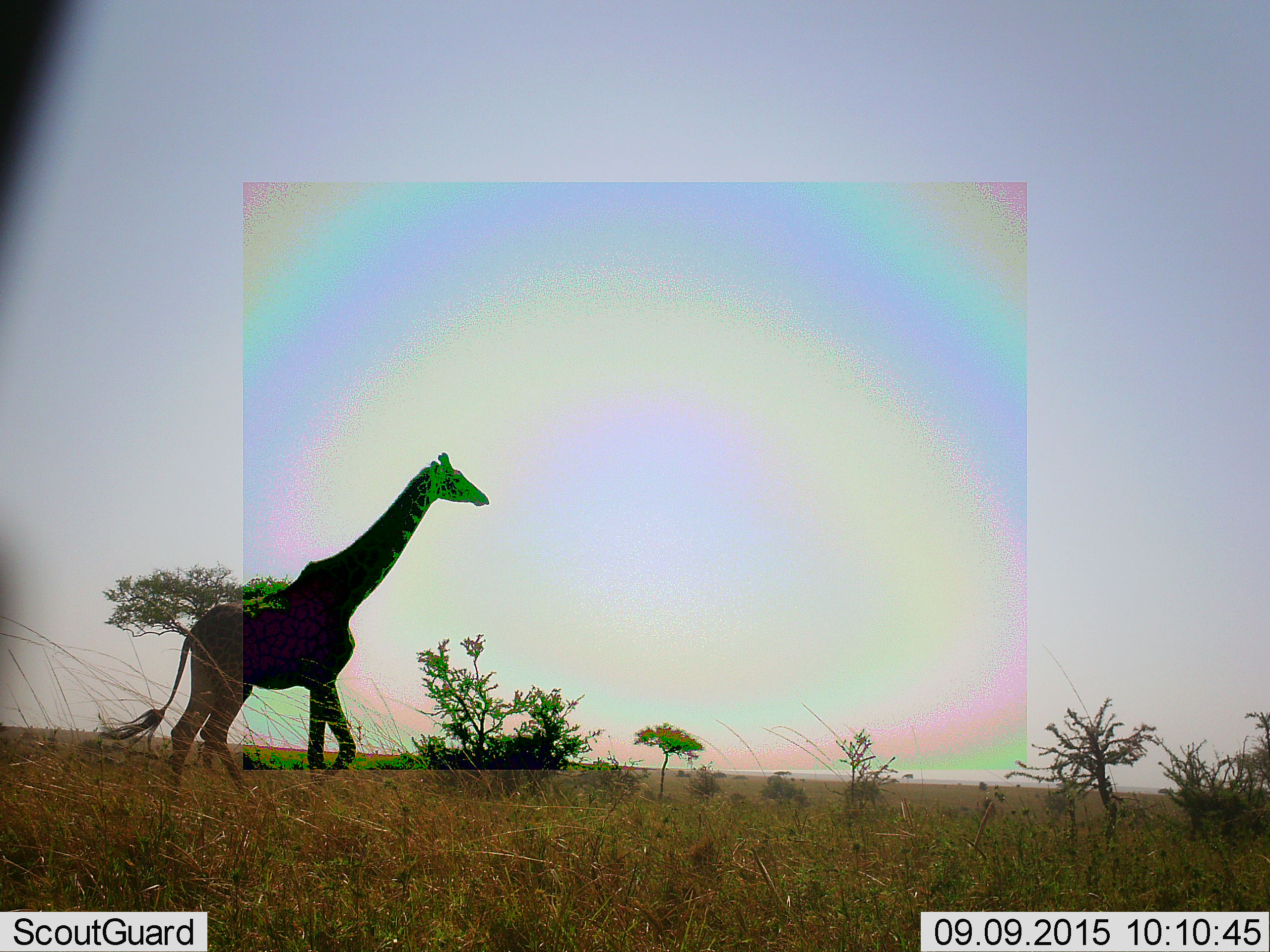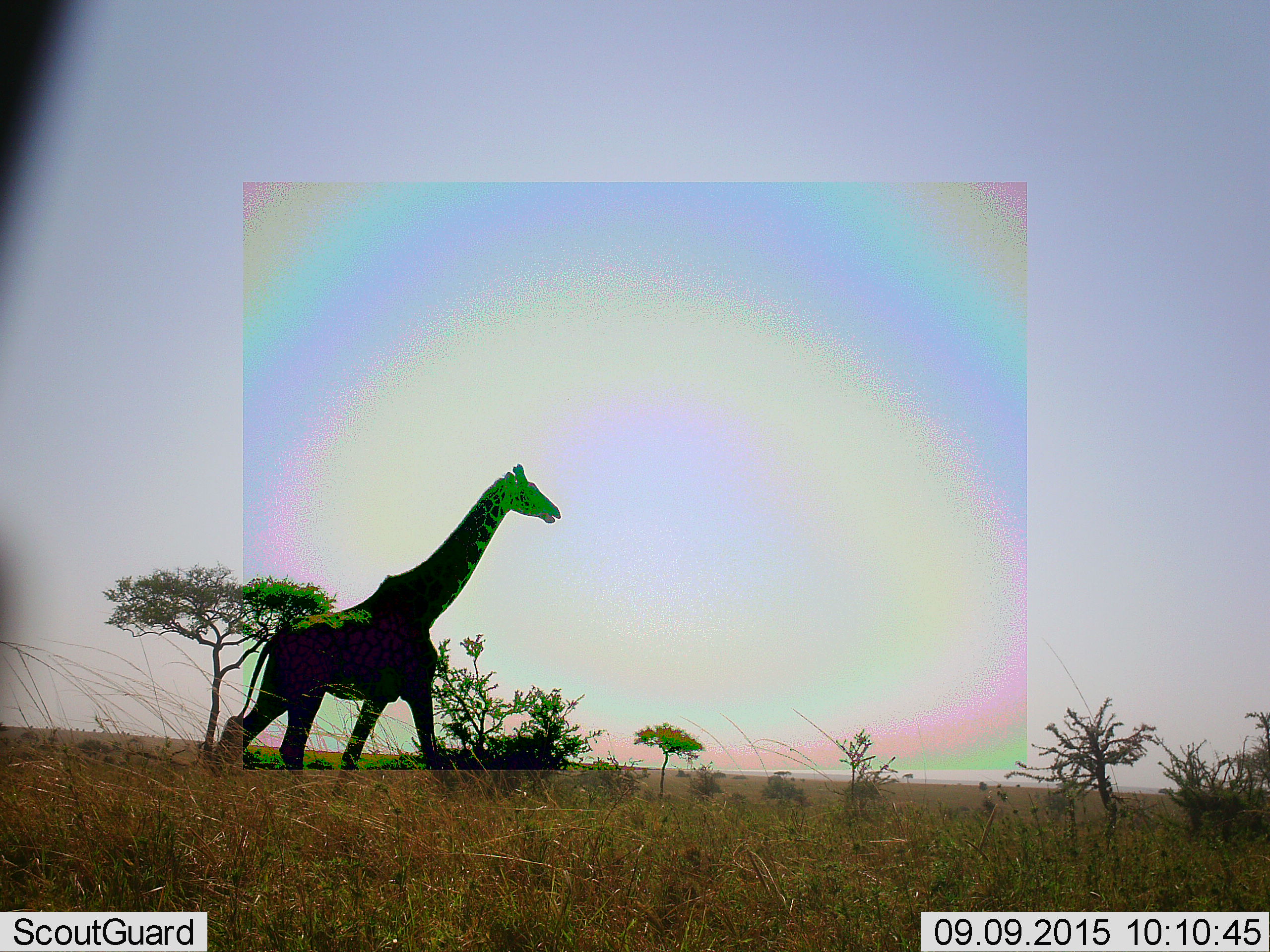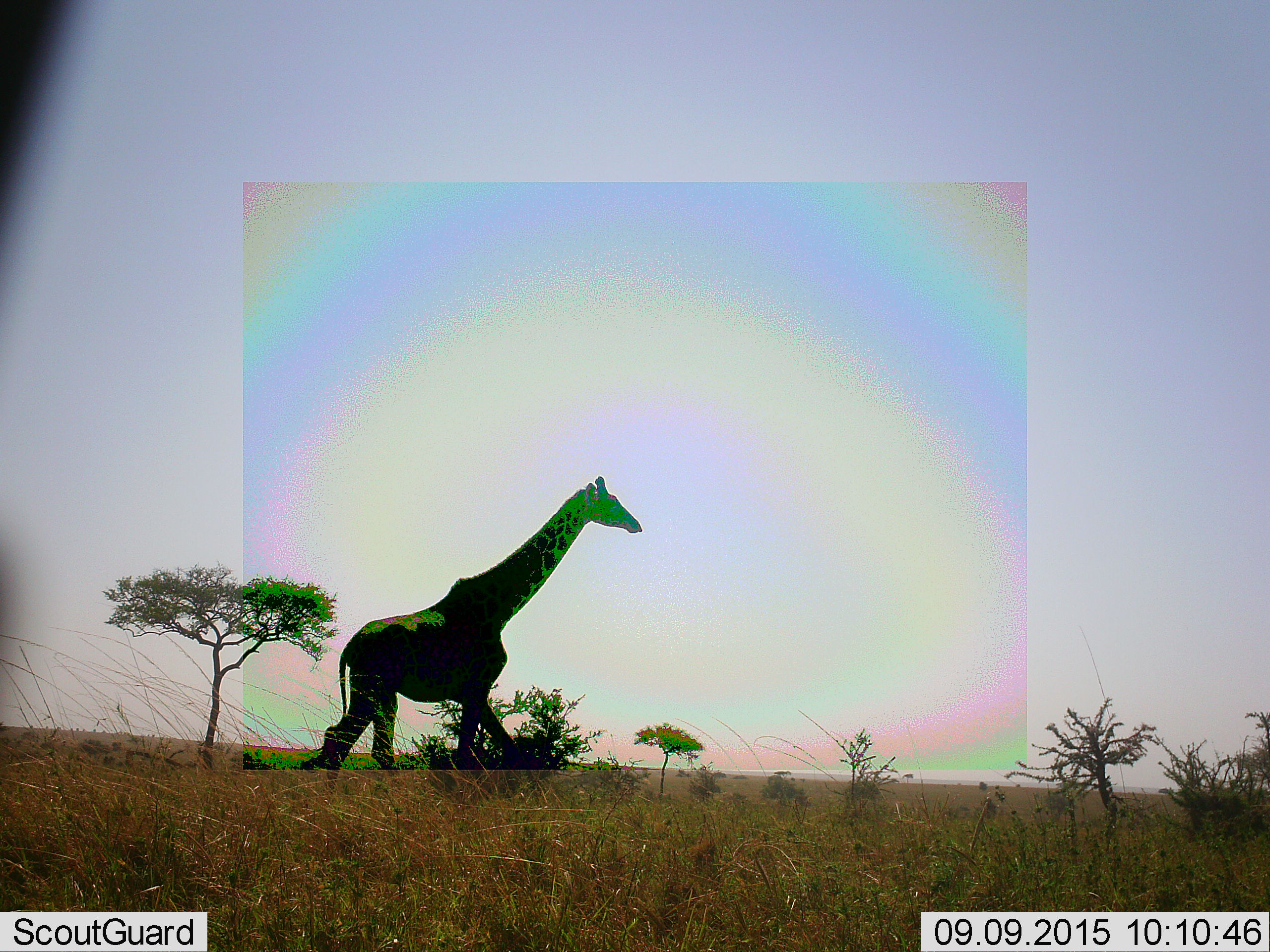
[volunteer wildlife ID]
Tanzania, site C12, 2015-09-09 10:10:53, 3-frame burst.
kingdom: Animalia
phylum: Chordata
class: Mammalia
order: Artiodactyla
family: Giraffidae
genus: Giraffa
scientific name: Giraffa camelopardalis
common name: giraffe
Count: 1.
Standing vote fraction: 11%.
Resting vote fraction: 0%.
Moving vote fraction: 89%.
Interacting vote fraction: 0%.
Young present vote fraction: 0%.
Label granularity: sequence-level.